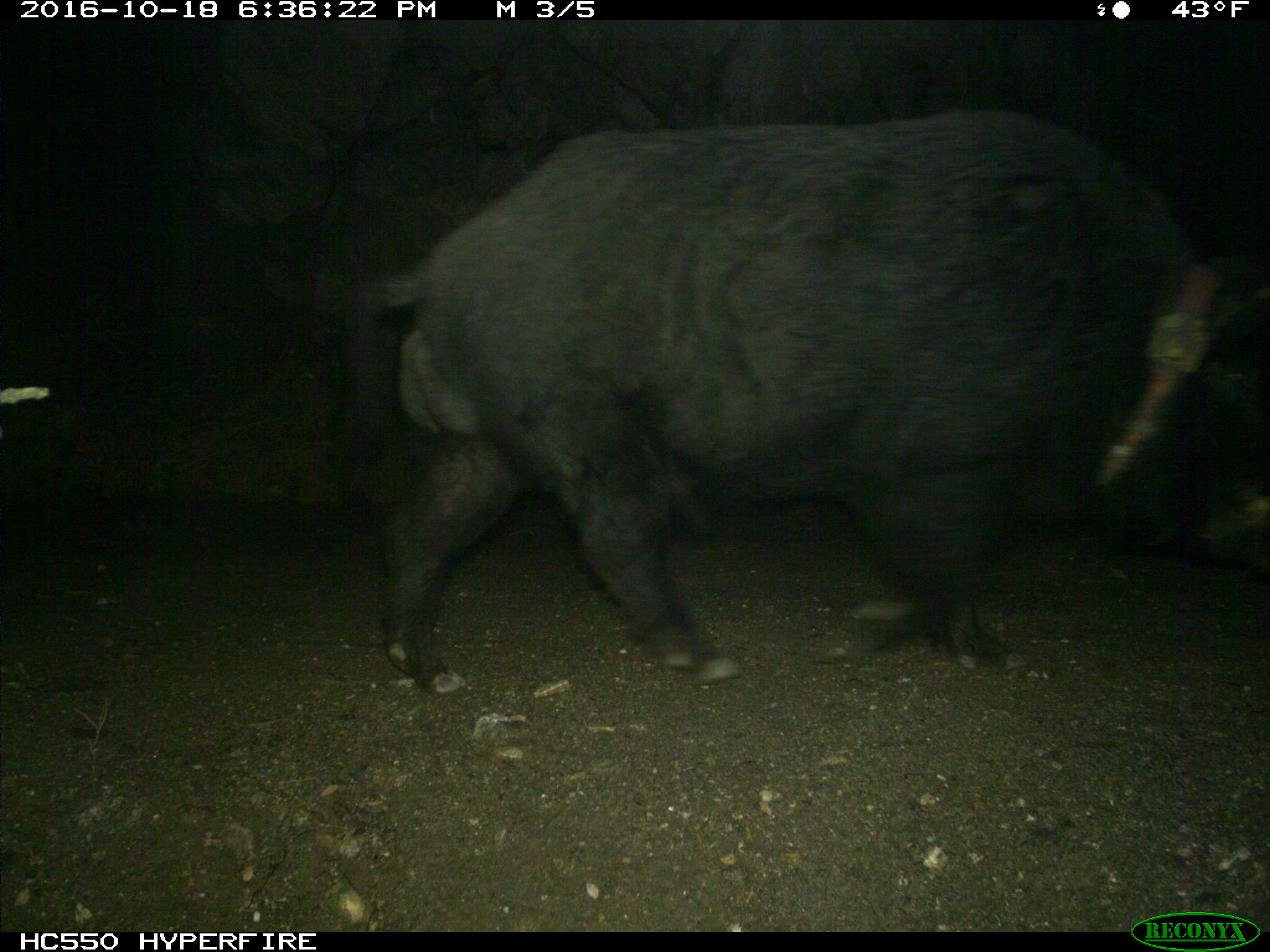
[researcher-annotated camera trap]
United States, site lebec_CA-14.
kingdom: Animalia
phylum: Chordata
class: Mammalia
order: Artiodactyla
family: Suidae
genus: Sus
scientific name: Sus scrofa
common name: wild boar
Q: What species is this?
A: Sus scrofa (wild boar).